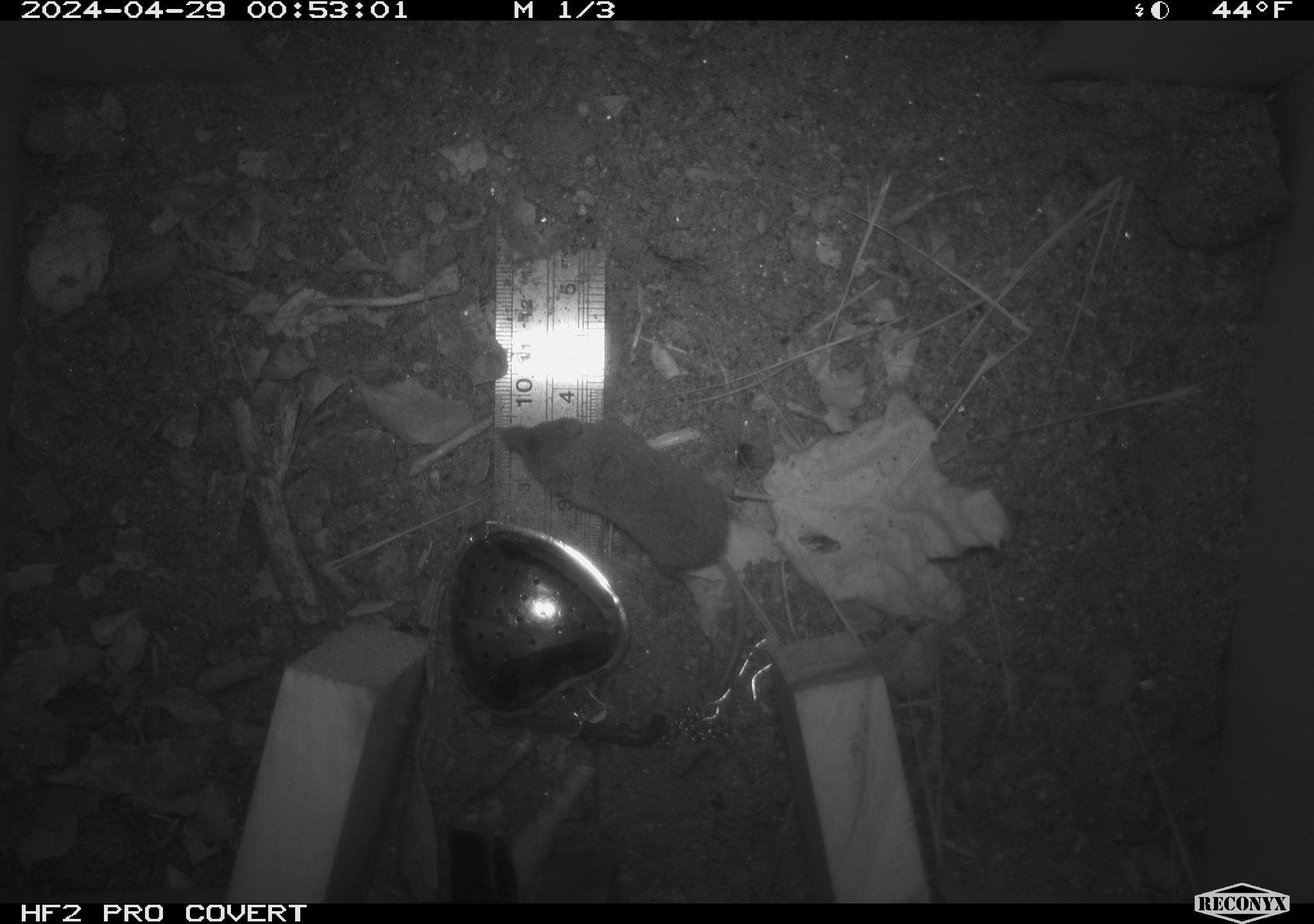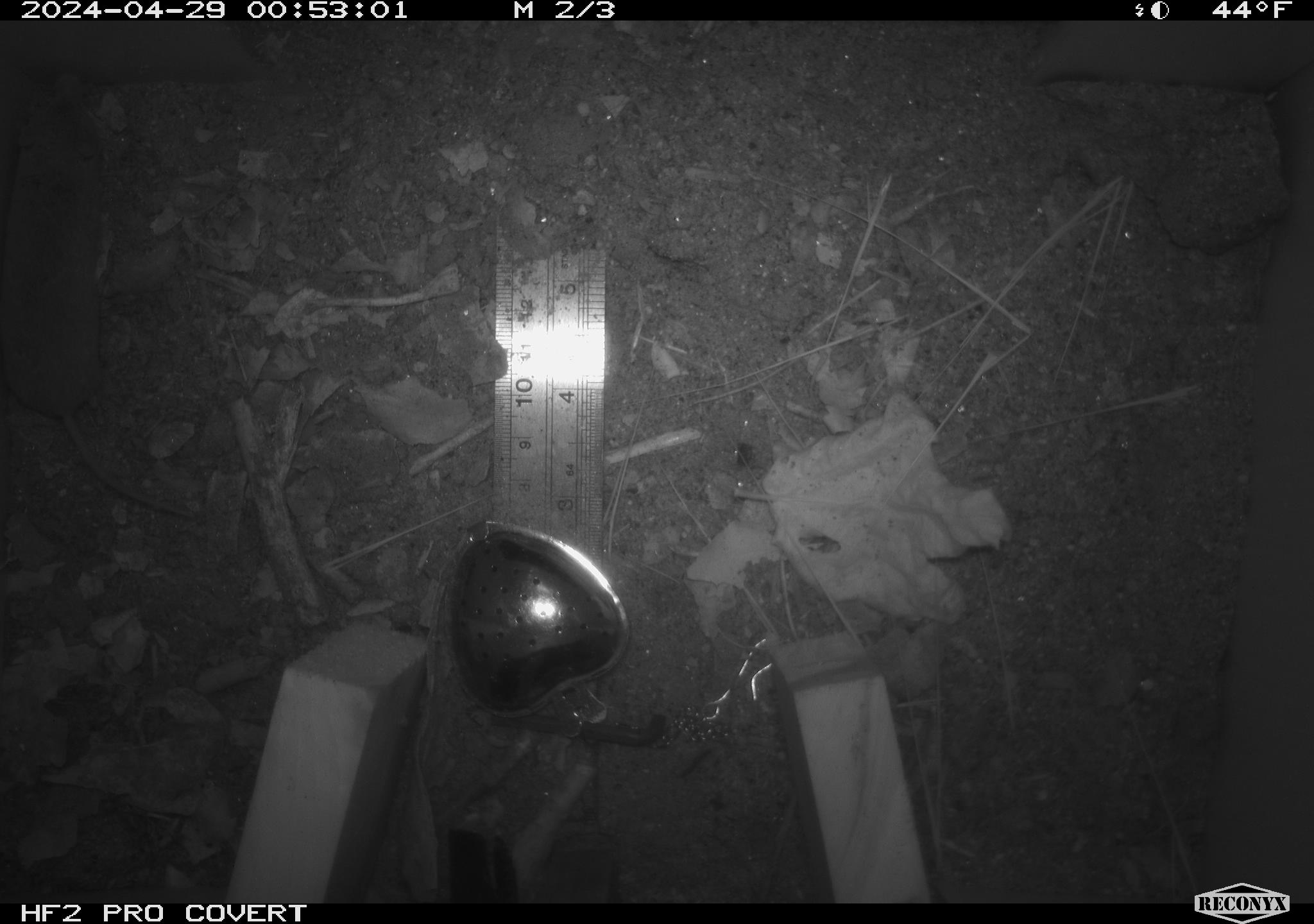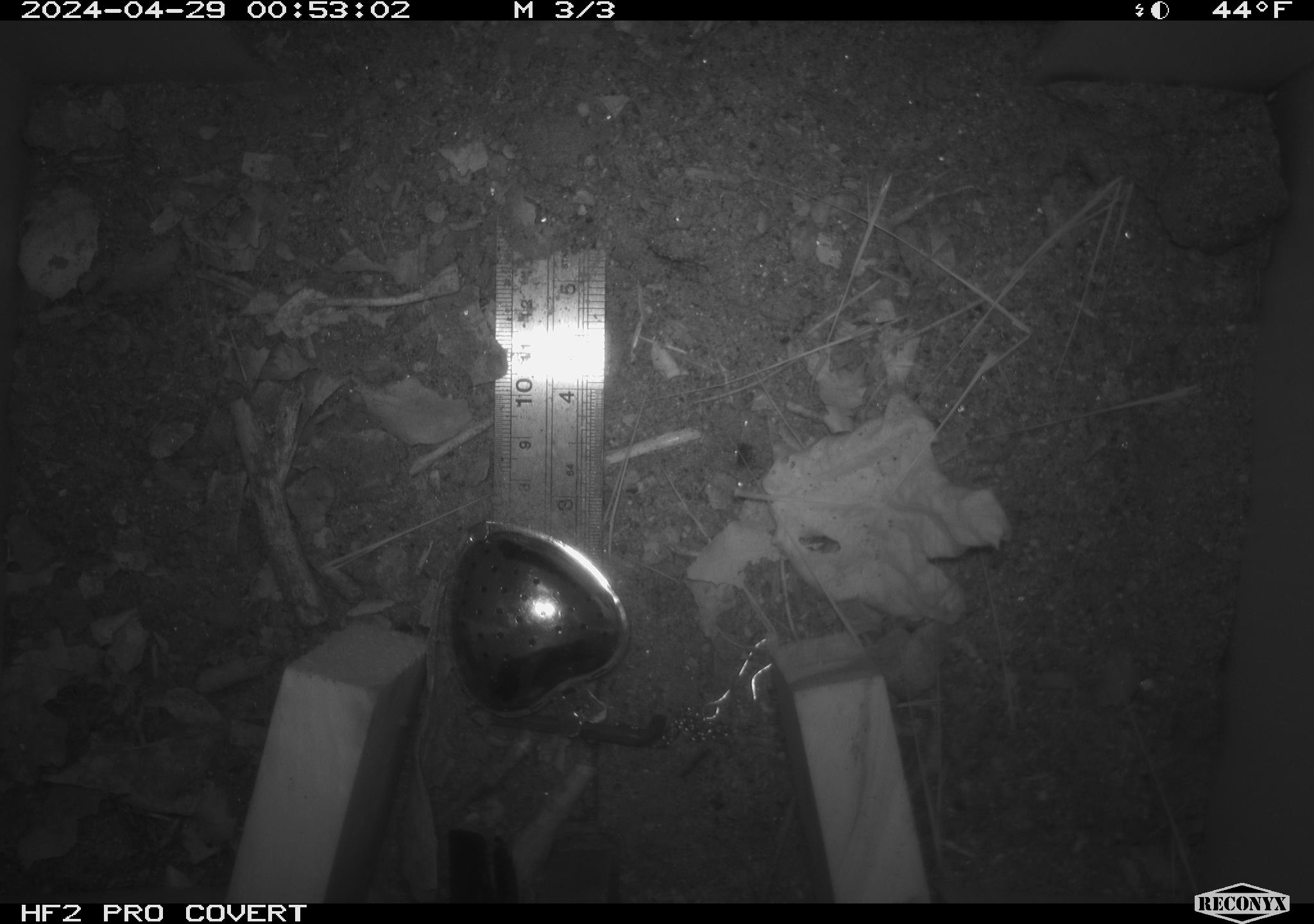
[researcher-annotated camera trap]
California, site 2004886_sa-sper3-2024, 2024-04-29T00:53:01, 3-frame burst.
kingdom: Animalia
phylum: Chordata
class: Mammalia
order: Eulipotyphla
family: Soricidae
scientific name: Soricidae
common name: shrews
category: soricidae family